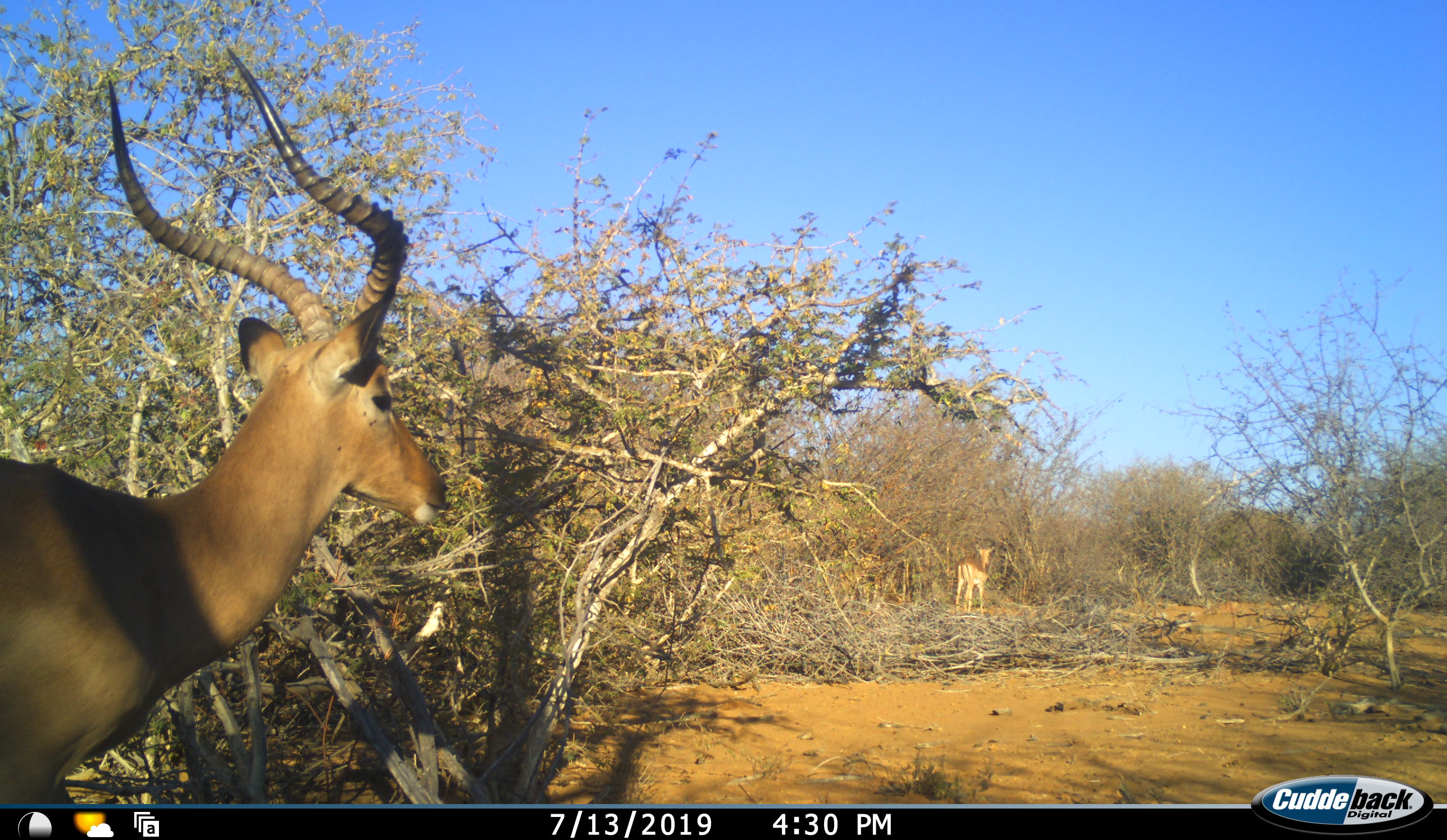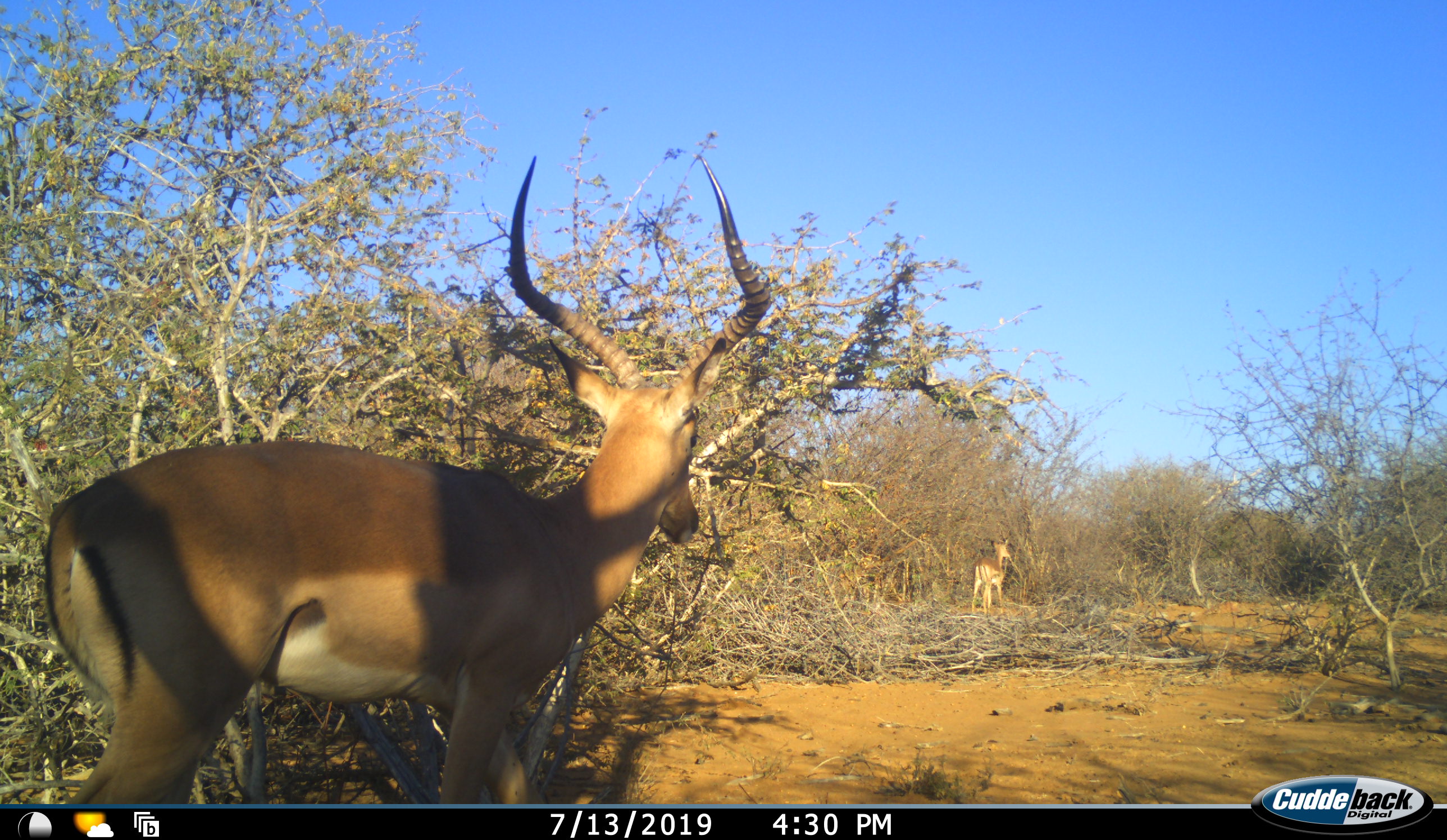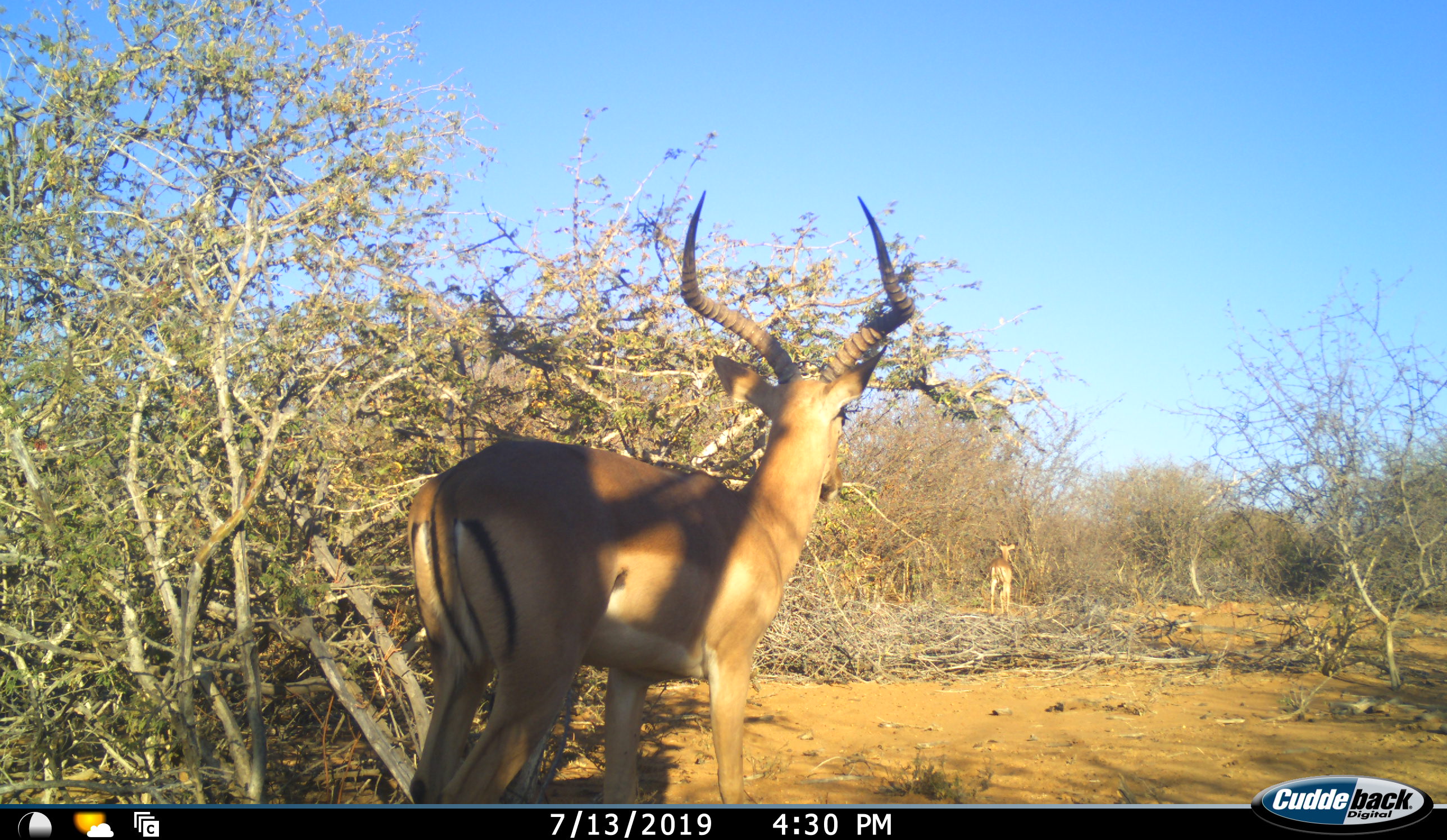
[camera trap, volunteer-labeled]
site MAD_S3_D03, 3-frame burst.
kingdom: Animalia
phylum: Chordata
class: Mammalia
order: Artiodactyla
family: Bovidae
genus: Aepyceros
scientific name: Aepyceros melampus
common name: impala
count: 2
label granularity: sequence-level